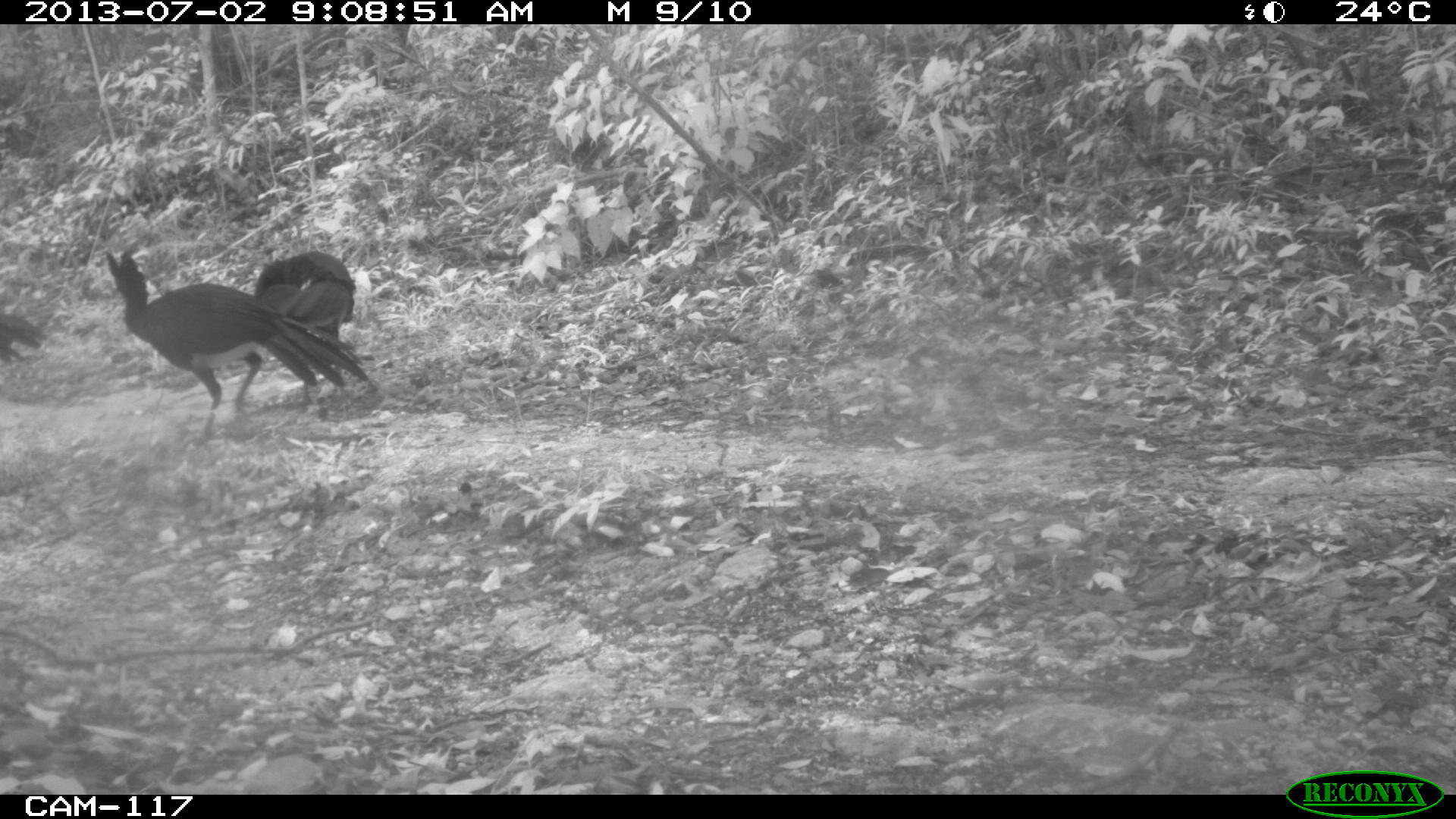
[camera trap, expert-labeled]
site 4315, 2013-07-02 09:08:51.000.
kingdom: Animalia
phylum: Chordata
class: Aves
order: Galliformes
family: Cracidae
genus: Crax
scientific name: Crax rubra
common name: great curassow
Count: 3.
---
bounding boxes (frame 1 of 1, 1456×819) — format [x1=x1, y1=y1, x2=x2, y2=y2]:
crax rubra: [x1=103, y1=244, x2=369, y2=446]; [x1=252, y1=249, x2=357, y2=405]; [x1=0, y1=311, x2=49, y2=367]